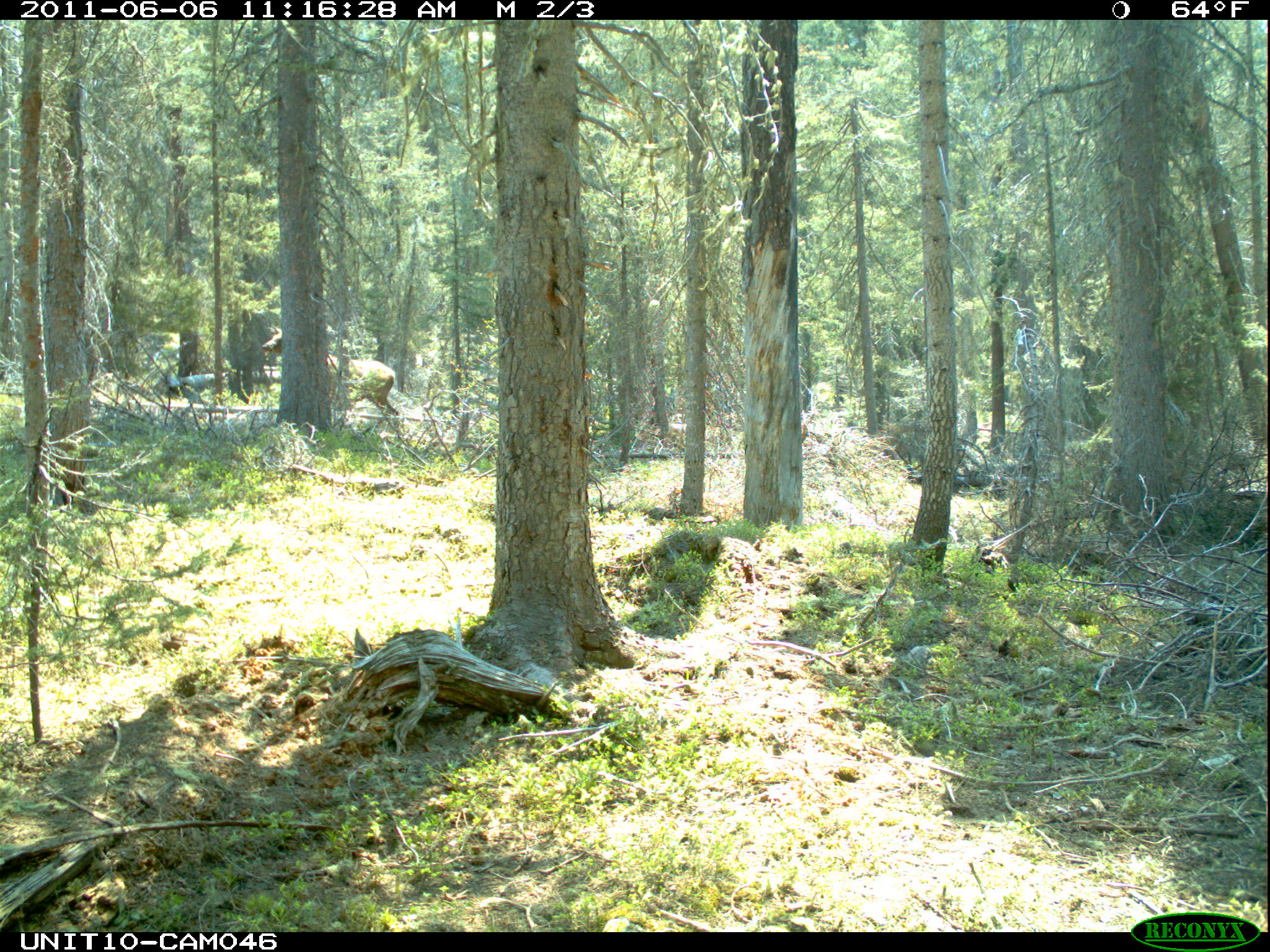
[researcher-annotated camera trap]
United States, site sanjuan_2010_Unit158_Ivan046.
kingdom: Animalia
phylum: Chordata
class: Mammalia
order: Artiodactyla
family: Cervidae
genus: Cervus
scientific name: Cervus elaphus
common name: red deer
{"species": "Cervus elaphus (red deer)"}